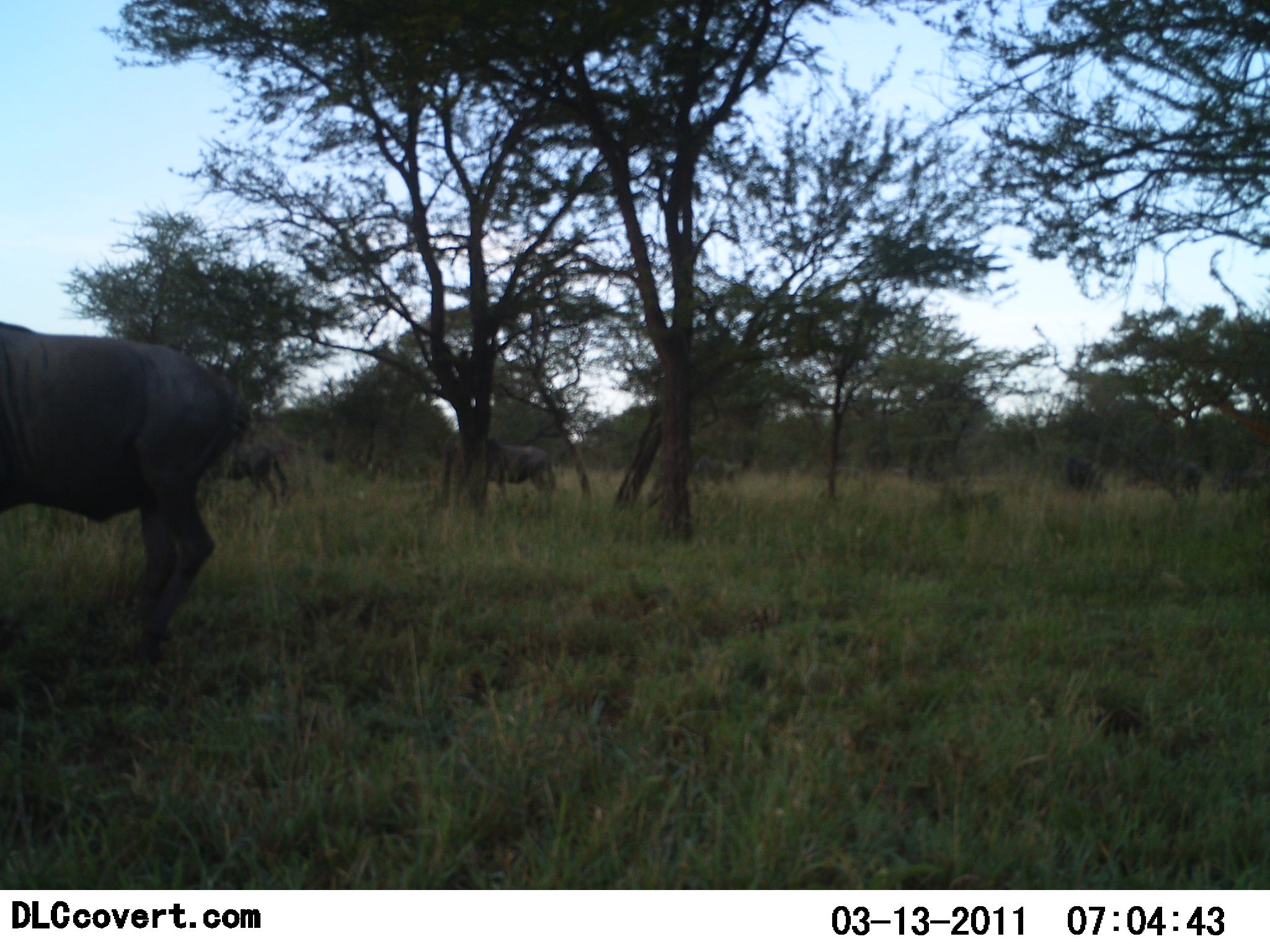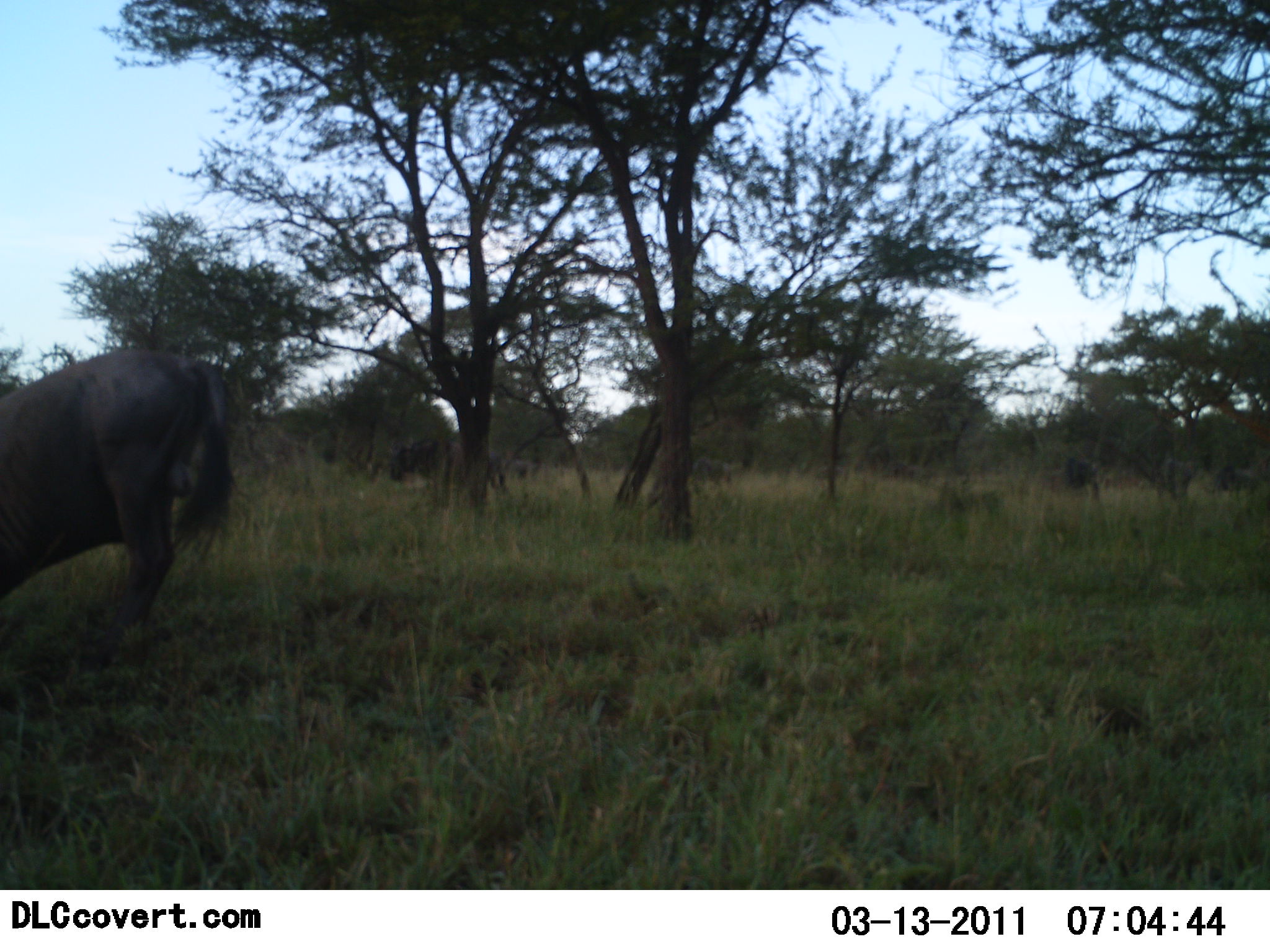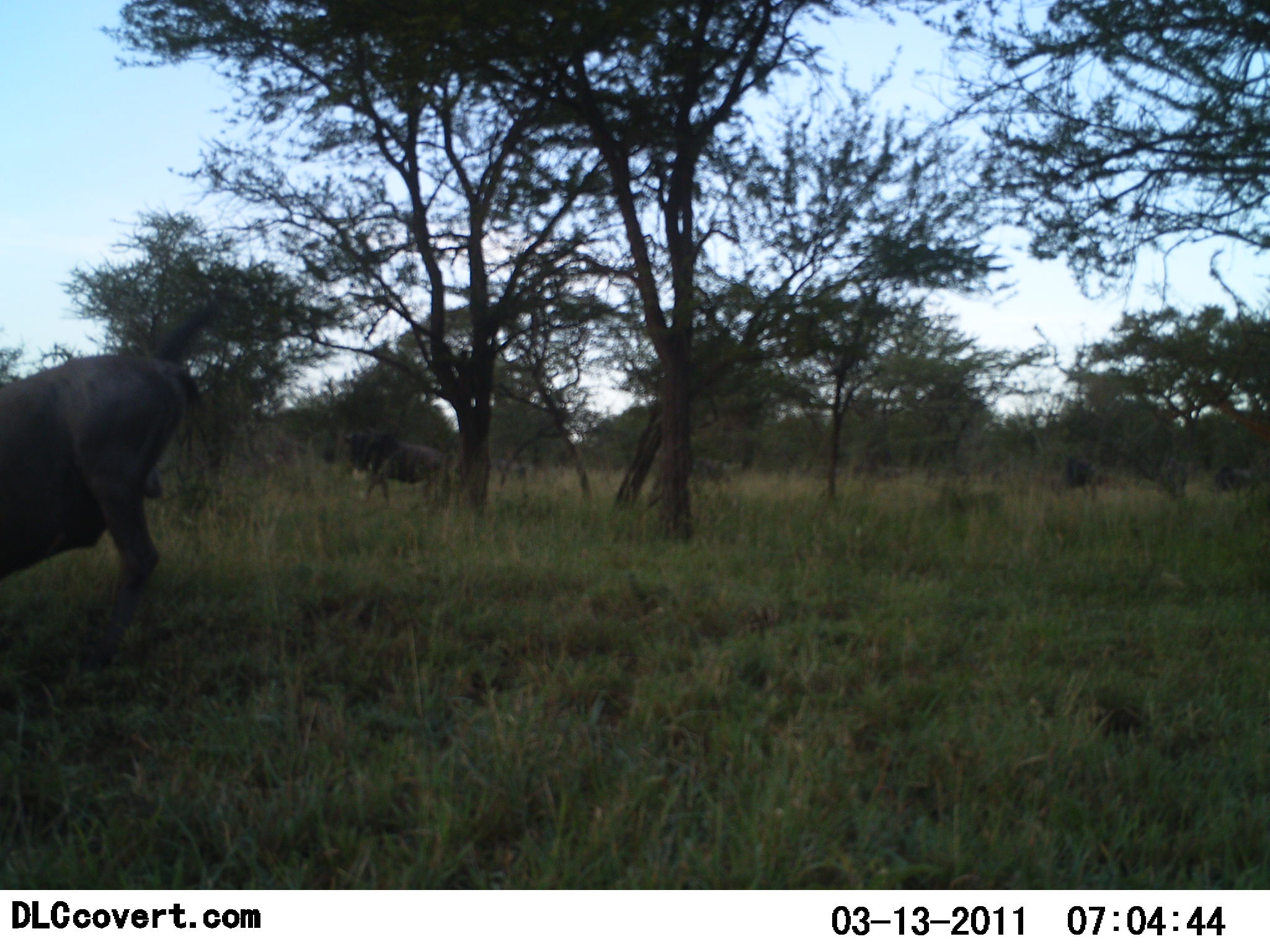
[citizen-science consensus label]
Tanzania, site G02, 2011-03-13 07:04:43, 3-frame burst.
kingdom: Animalia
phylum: Chordata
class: Mammalia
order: Artiodactyla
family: Bovidae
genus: Connochaetes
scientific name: Connochaetes taurinus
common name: blue wildebeest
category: wildebeest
Wildebeest (blue wildebeest) (Connochaetes taurinus), count 6. Behavior (volunteer vote fractions): standing 17%, resting 0%, moving 75%, interacting 17%. Young present (vote fraction): 0%. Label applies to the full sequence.